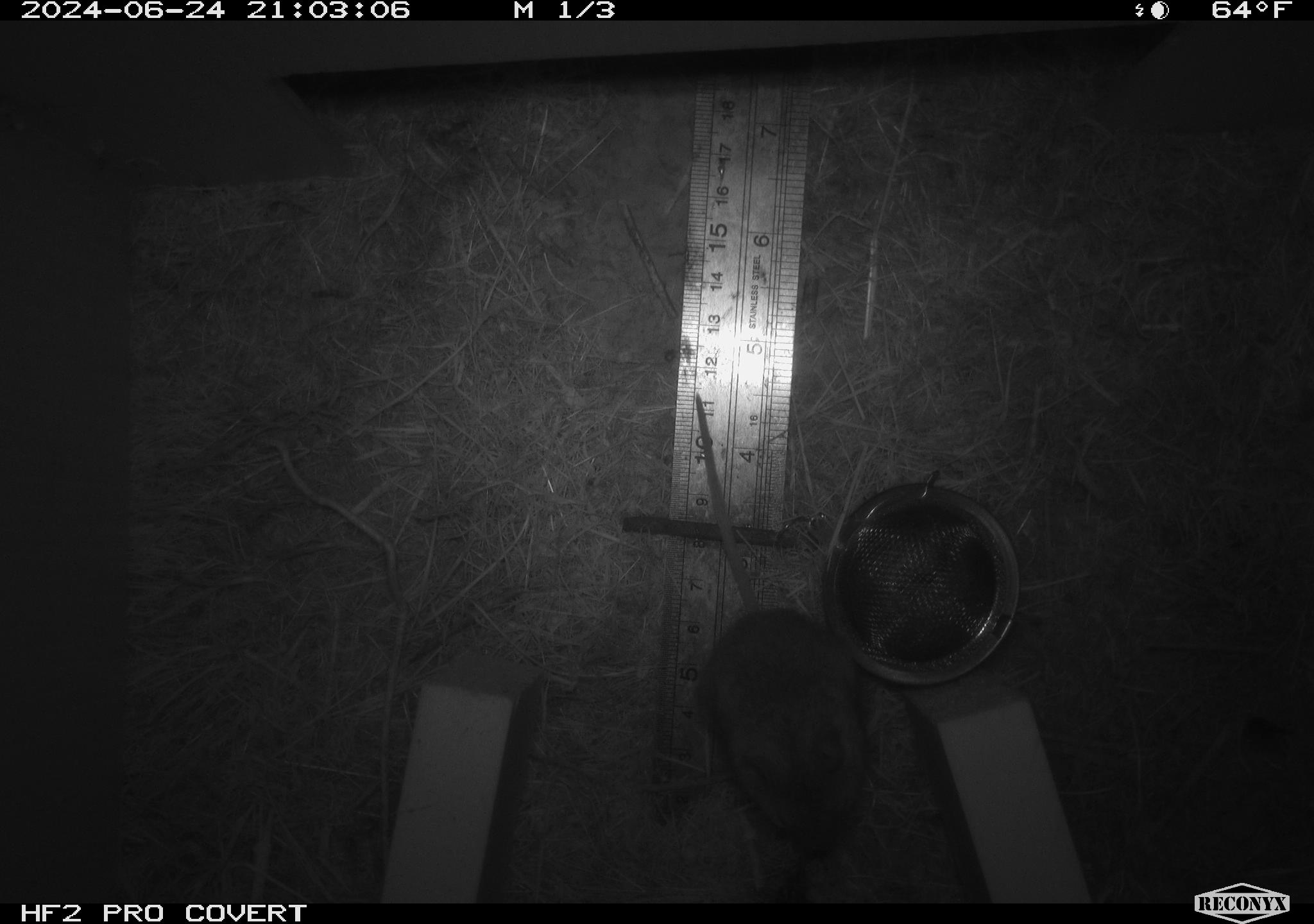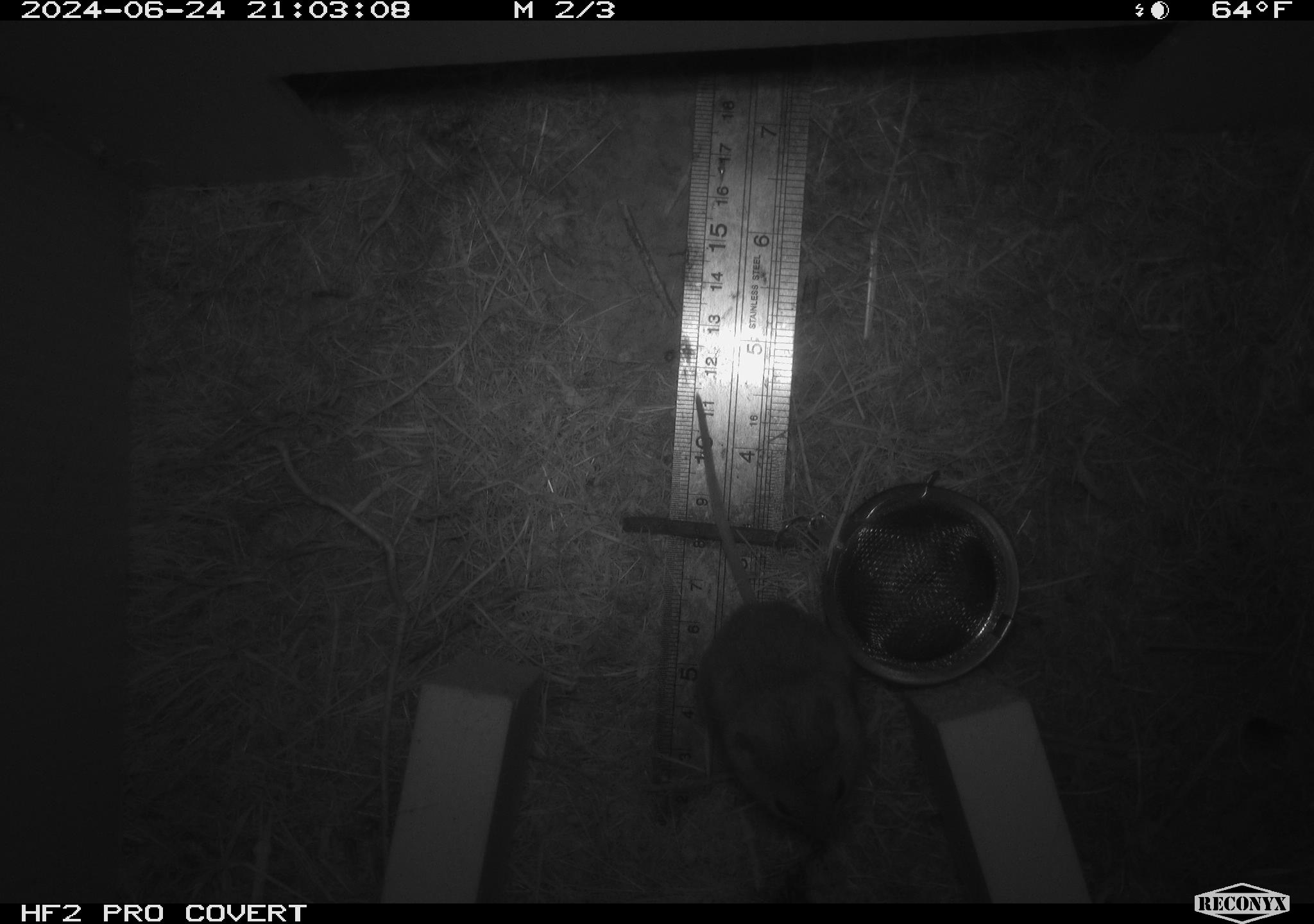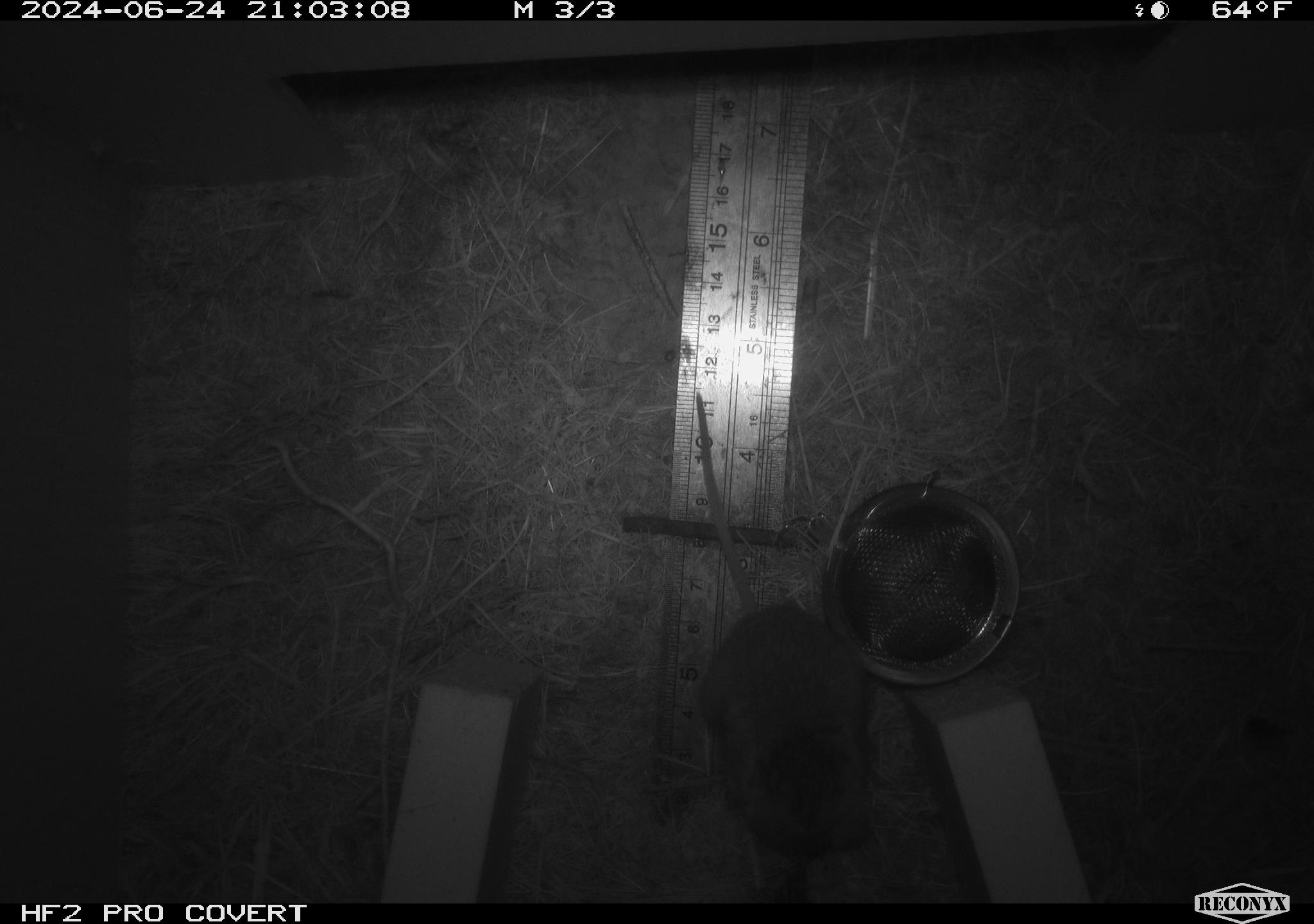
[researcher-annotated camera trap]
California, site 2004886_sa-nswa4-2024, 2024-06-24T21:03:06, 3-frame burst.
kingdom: Animalia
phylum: Chordata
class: Mammalia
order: Rodentia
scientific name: Rodentia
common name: rodent